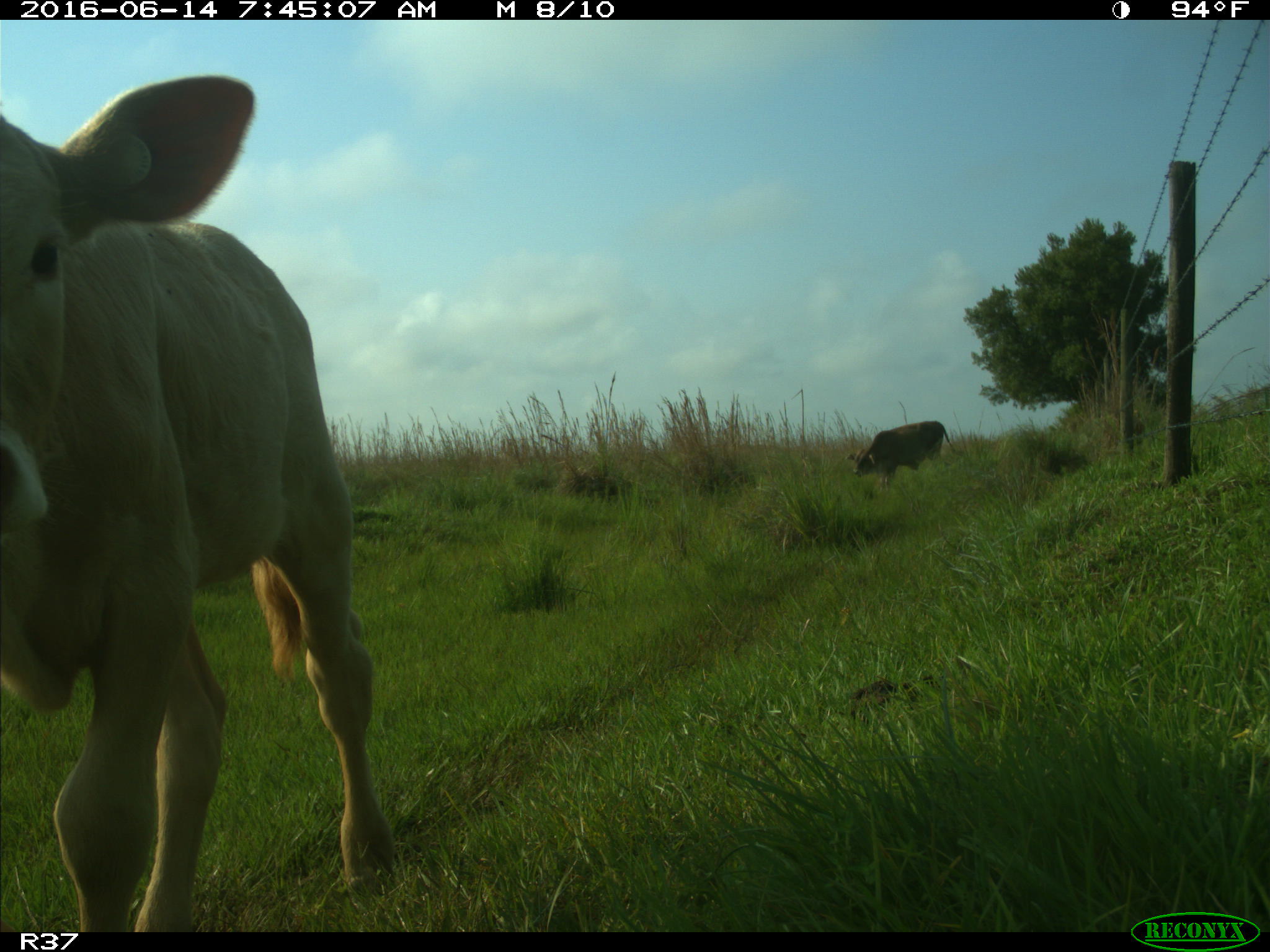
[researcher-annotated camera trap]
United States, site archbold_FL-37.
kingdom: Animalia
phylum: Chordata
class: Mammalia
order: Artiodactyla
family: Bovidae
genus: Bos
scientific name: Bos taurus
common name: domestic cow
Bos taurus (domestic cow).